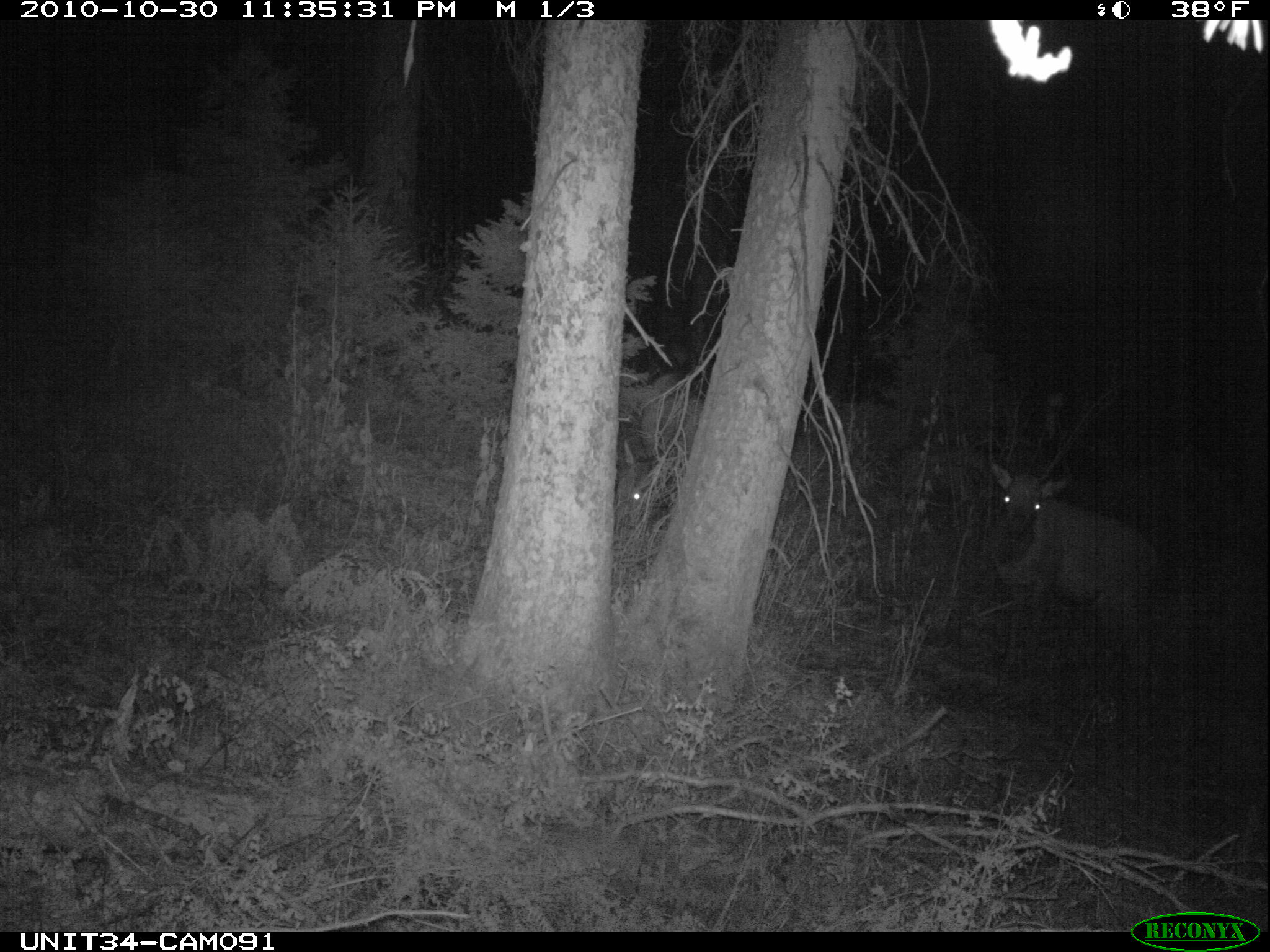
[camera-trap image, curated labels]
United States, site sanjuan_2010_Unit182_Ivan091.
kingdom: Animalia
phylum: Chordata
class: Mammalia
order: Artiodactyla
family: Cervidae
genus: Cervus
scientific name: Cervus elaphus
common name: red deer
Cervus elaphus (red deer).